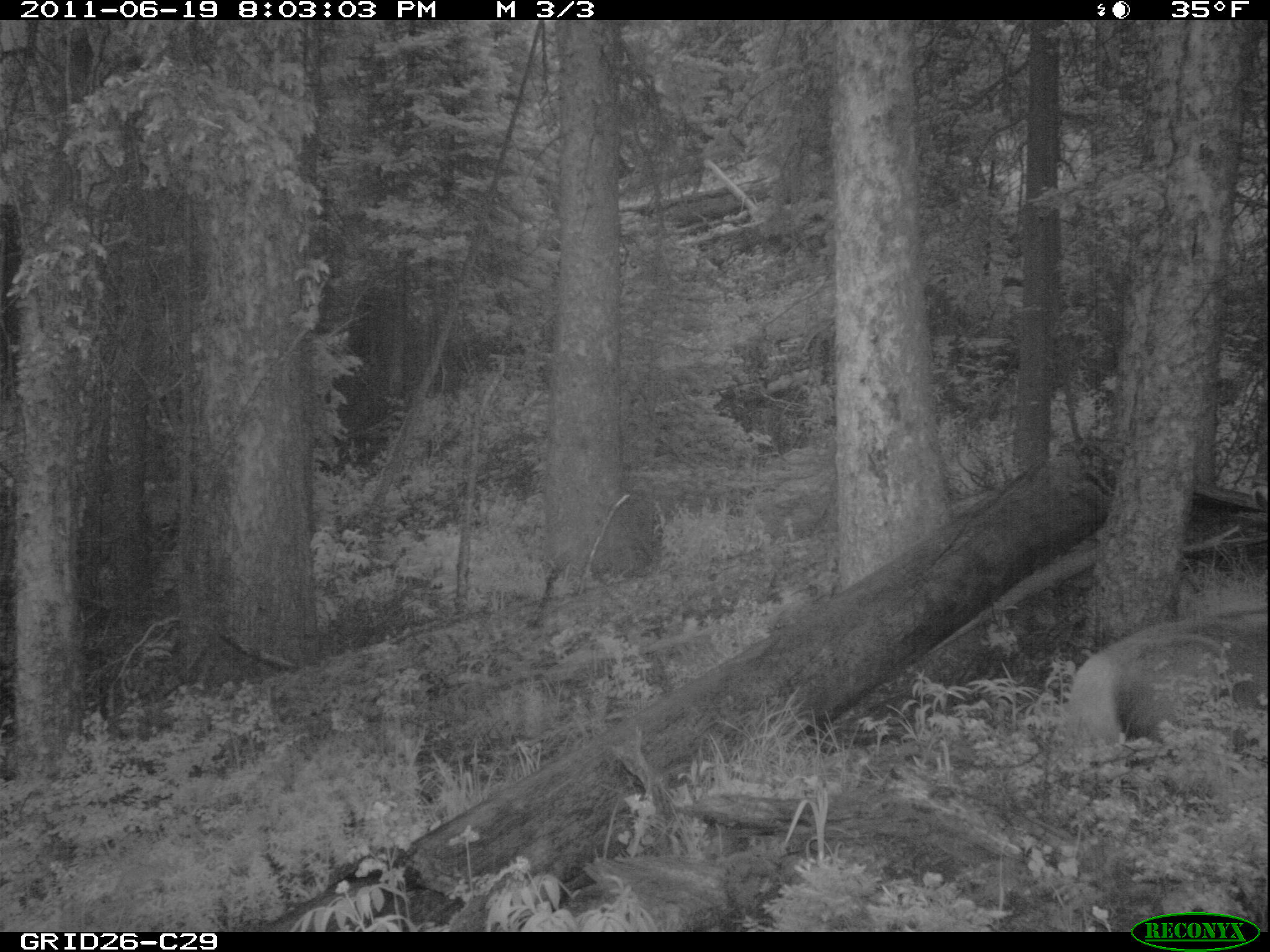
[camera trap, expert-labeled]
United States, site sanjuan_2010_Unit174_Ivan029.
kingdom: Animalia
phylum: Chordata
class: Mammalia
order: Artiodactyla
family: Cervidae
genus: Cervus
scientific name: Cervus elaphus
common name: red deer